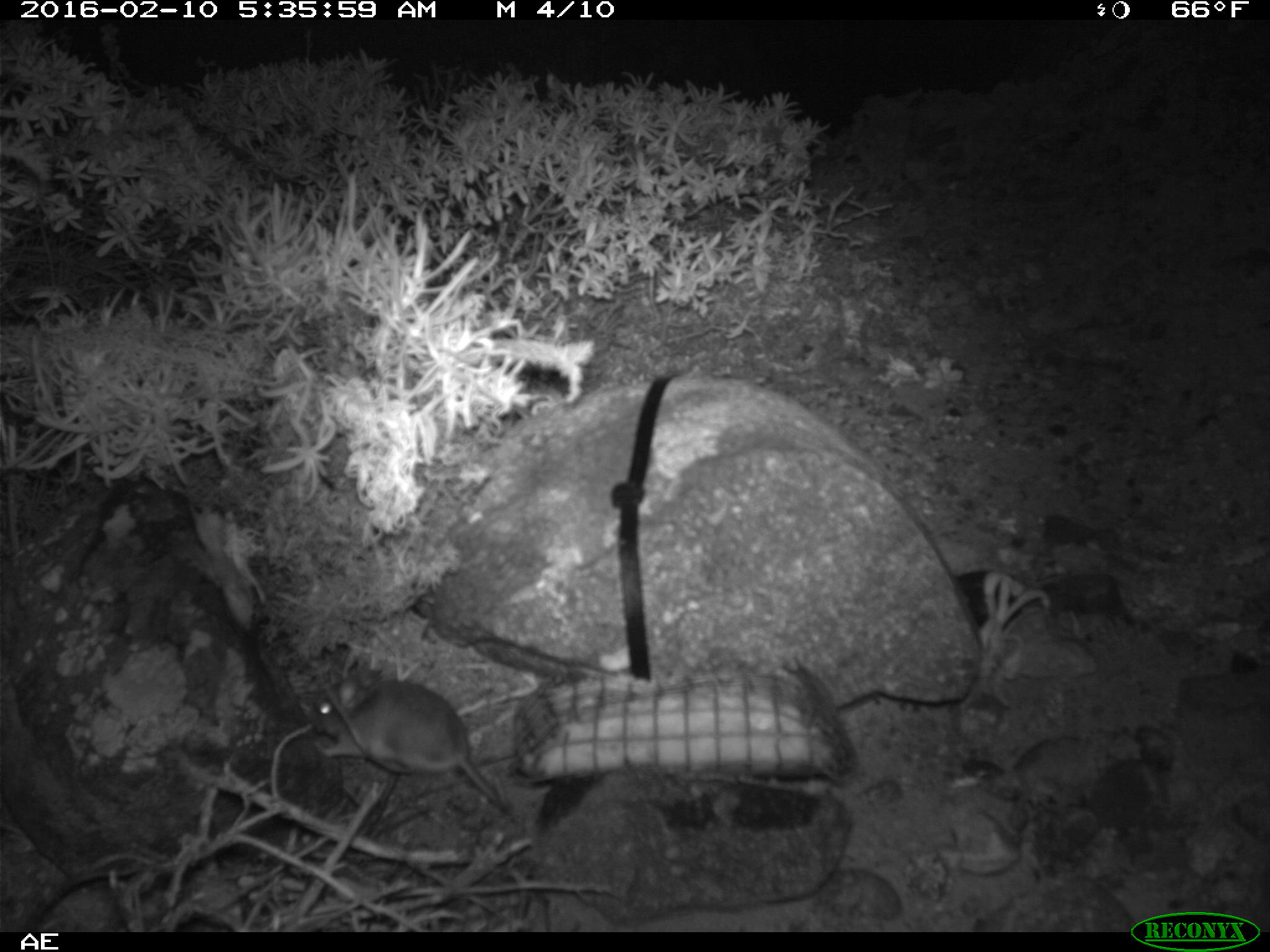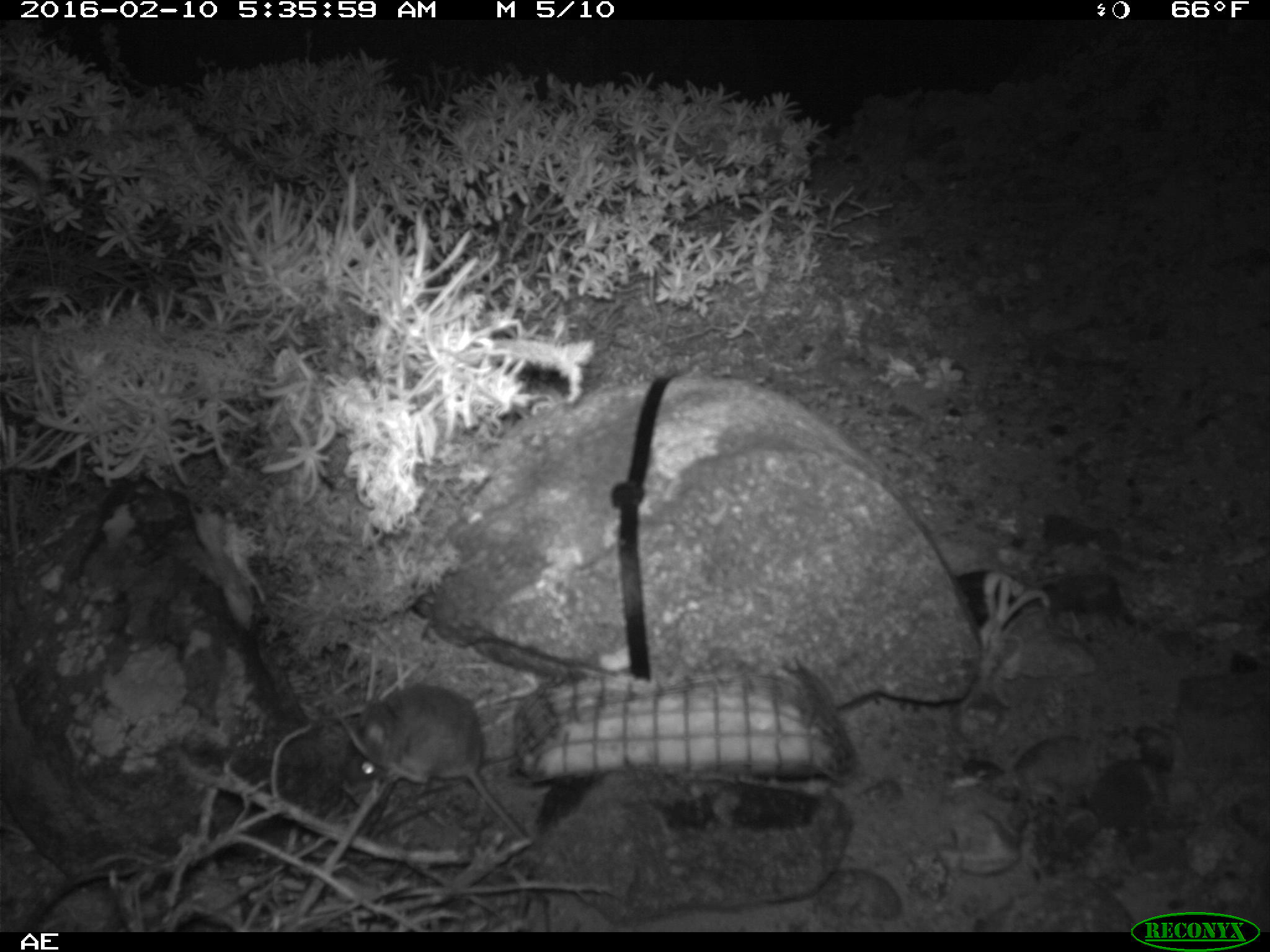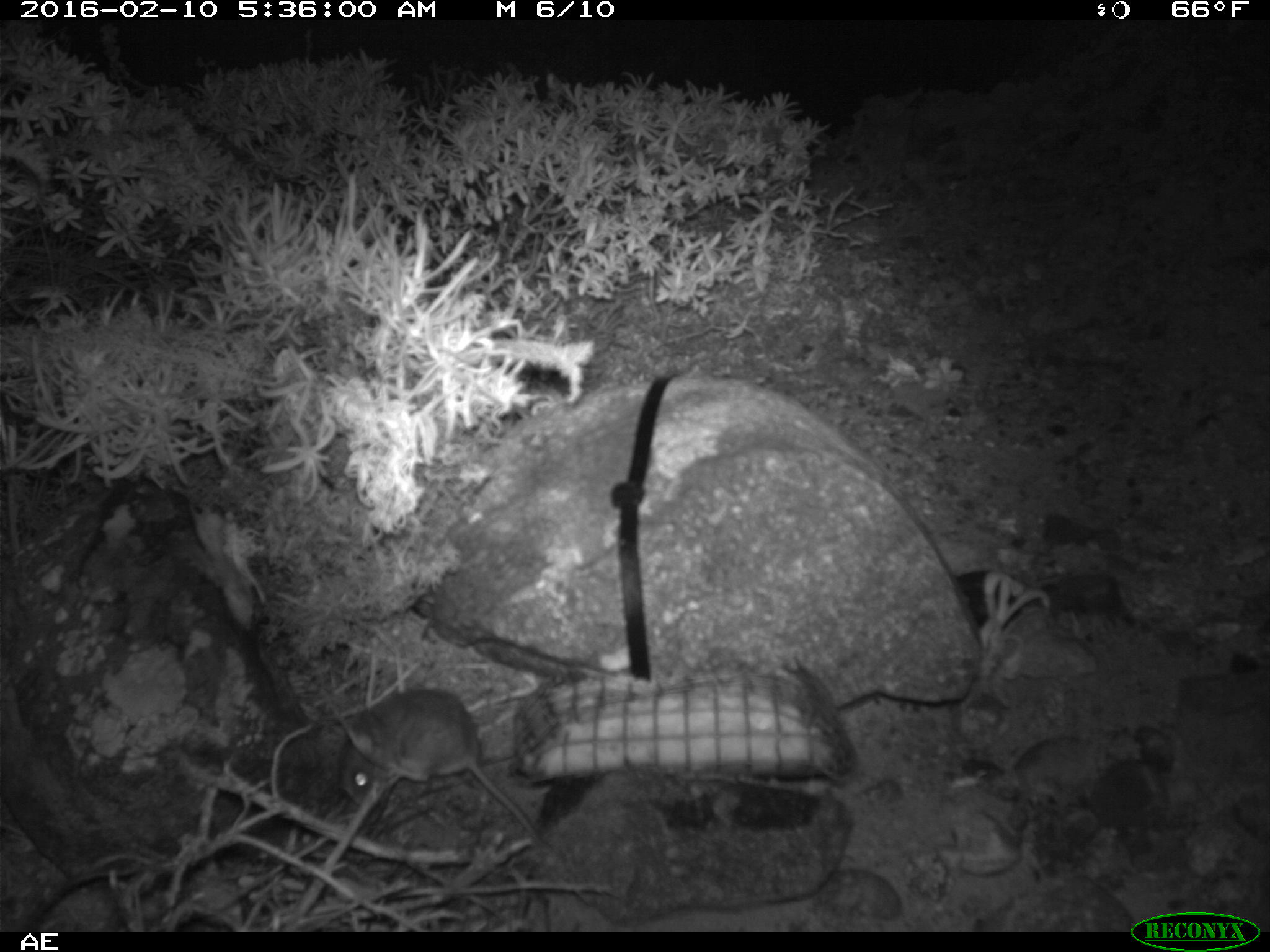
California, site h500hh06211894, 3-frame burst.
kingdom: Animalia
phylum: Chordata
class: Mammalia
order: Rodentia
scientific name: Rodentia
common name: rodent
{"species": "rodent (Rodentia)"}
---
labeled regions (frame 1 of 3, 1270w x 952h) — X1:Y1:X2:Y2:
rodent: 326:659:510:813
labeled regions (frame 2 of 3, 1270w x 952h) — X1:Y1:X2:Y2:
rodent: 345:684:528:840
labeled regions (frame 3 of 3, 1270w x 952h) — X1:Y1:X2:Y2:
rodent: 339:689:551:847